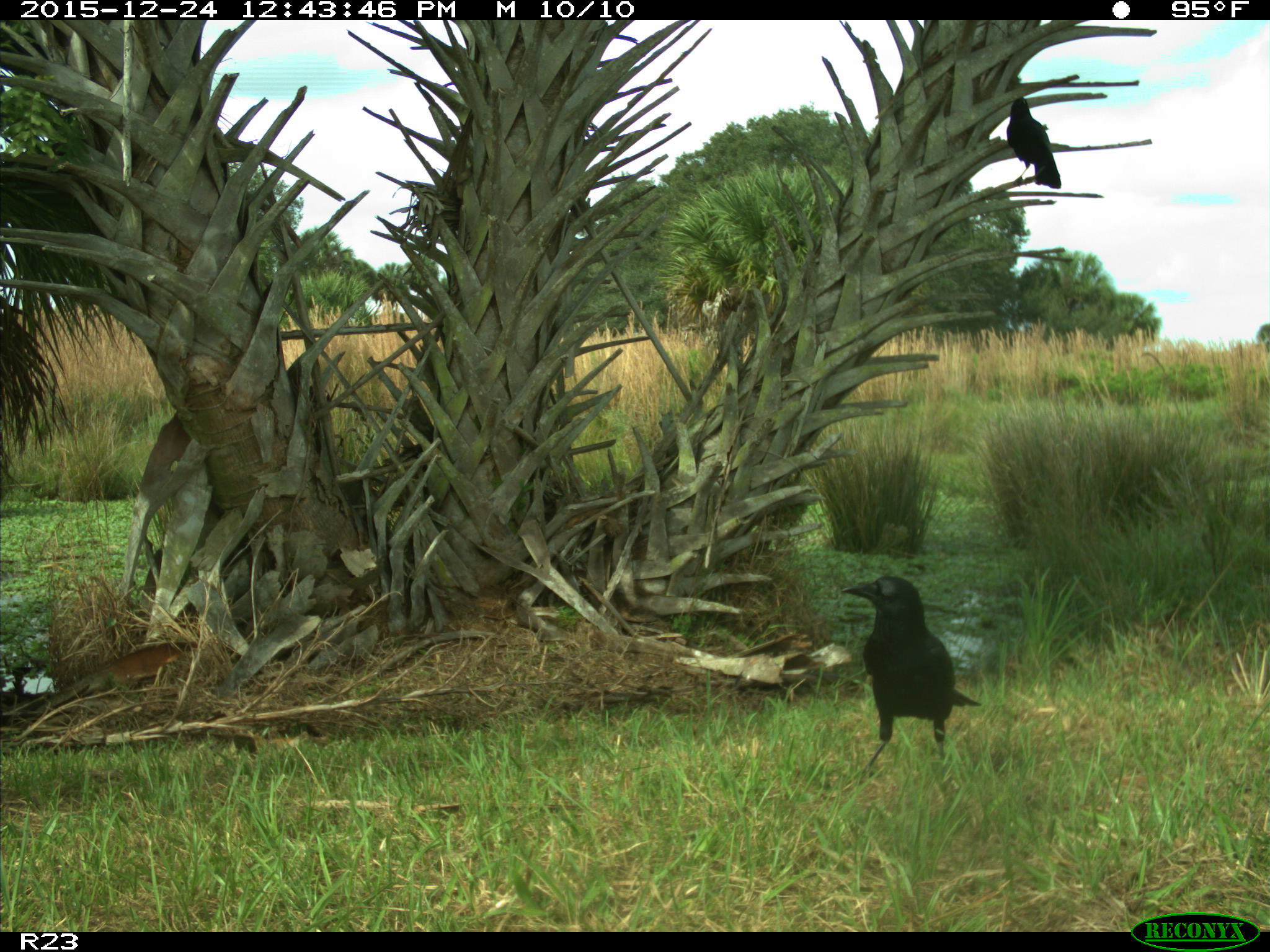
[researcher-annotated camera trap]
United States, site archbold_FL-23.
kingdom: Animalia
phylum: Chordata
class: Aves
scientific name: Aves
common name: birds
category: unidentified bird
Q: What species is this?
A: Unidentified bird (birds) (Aves).